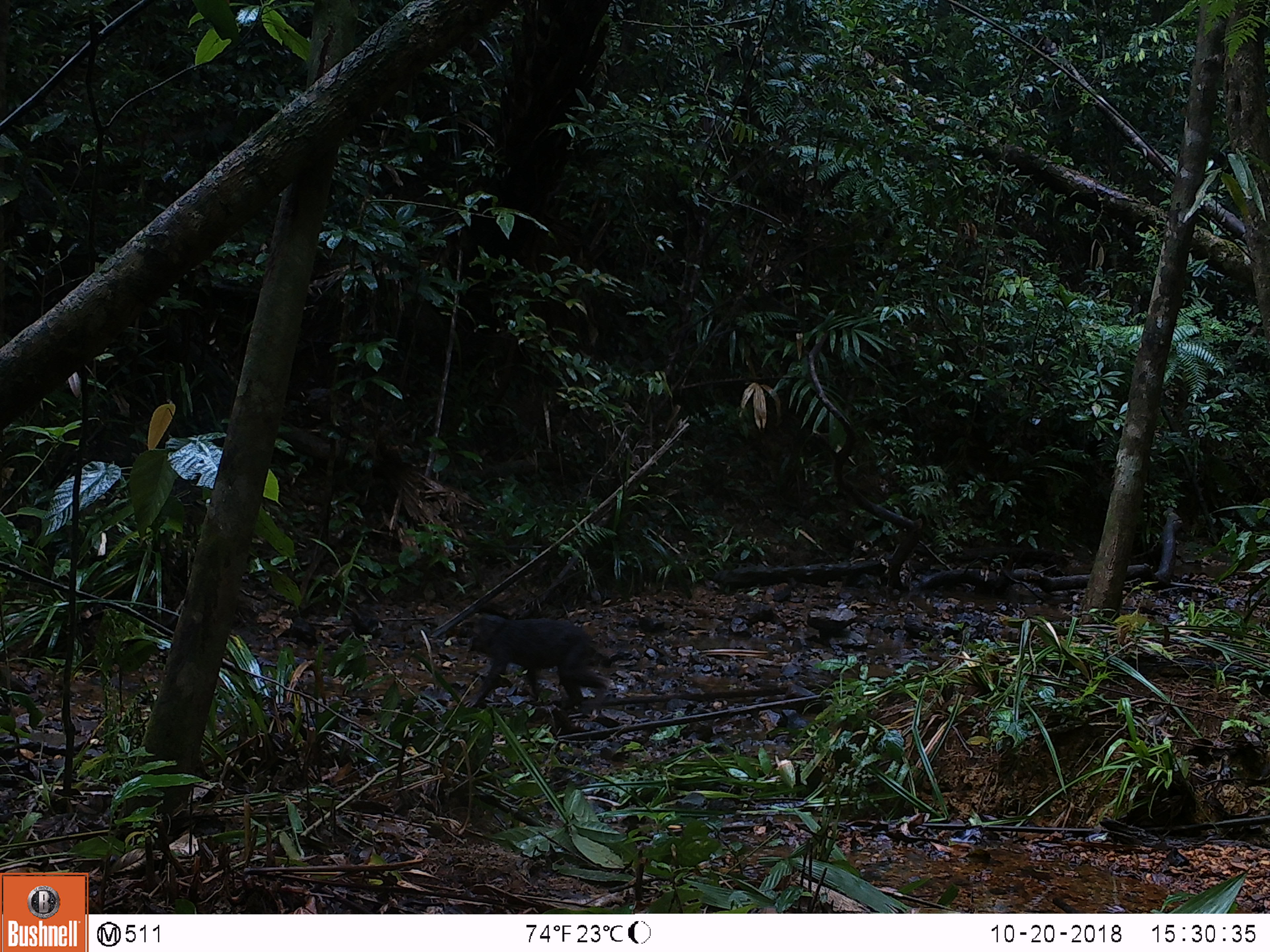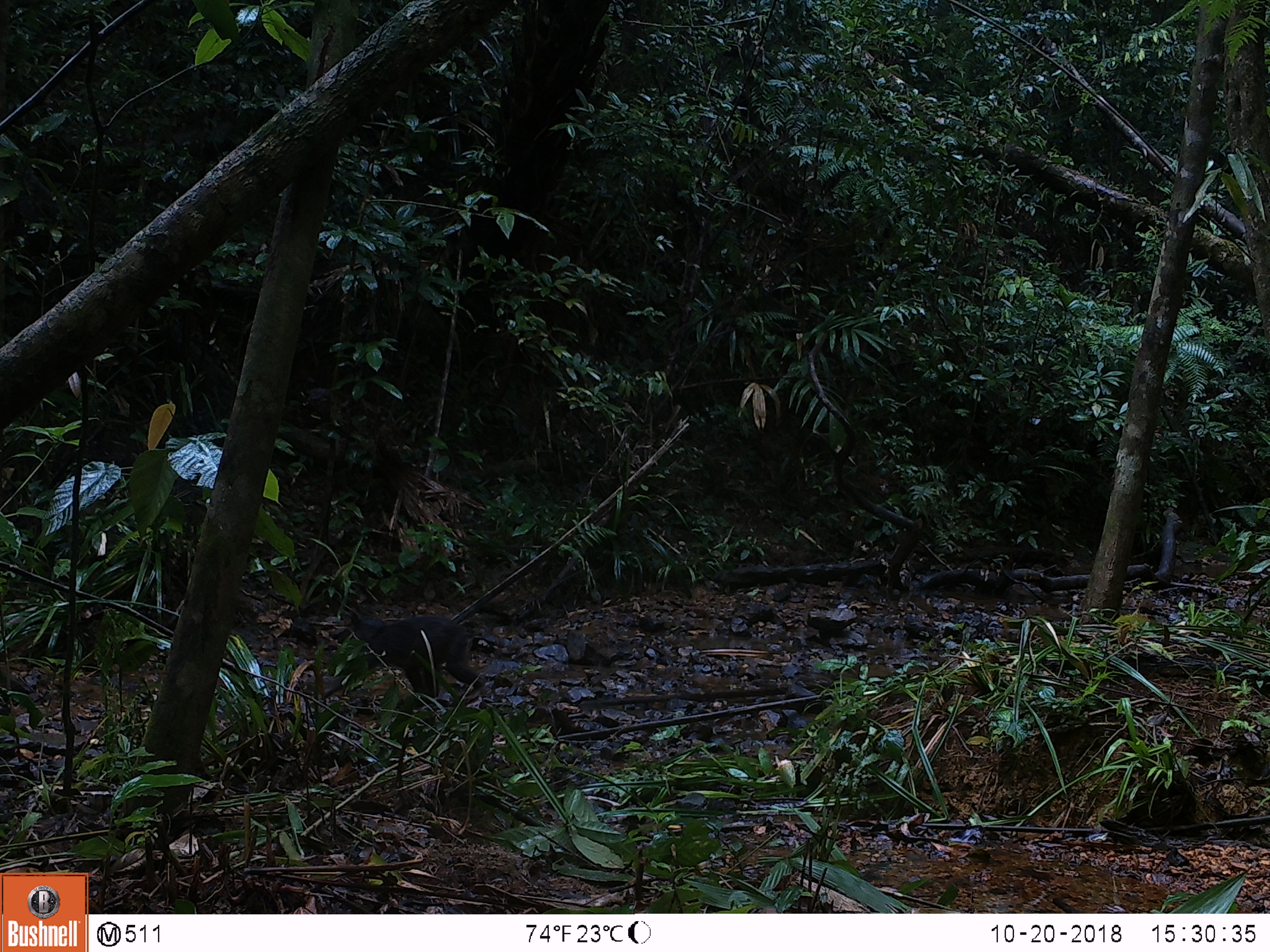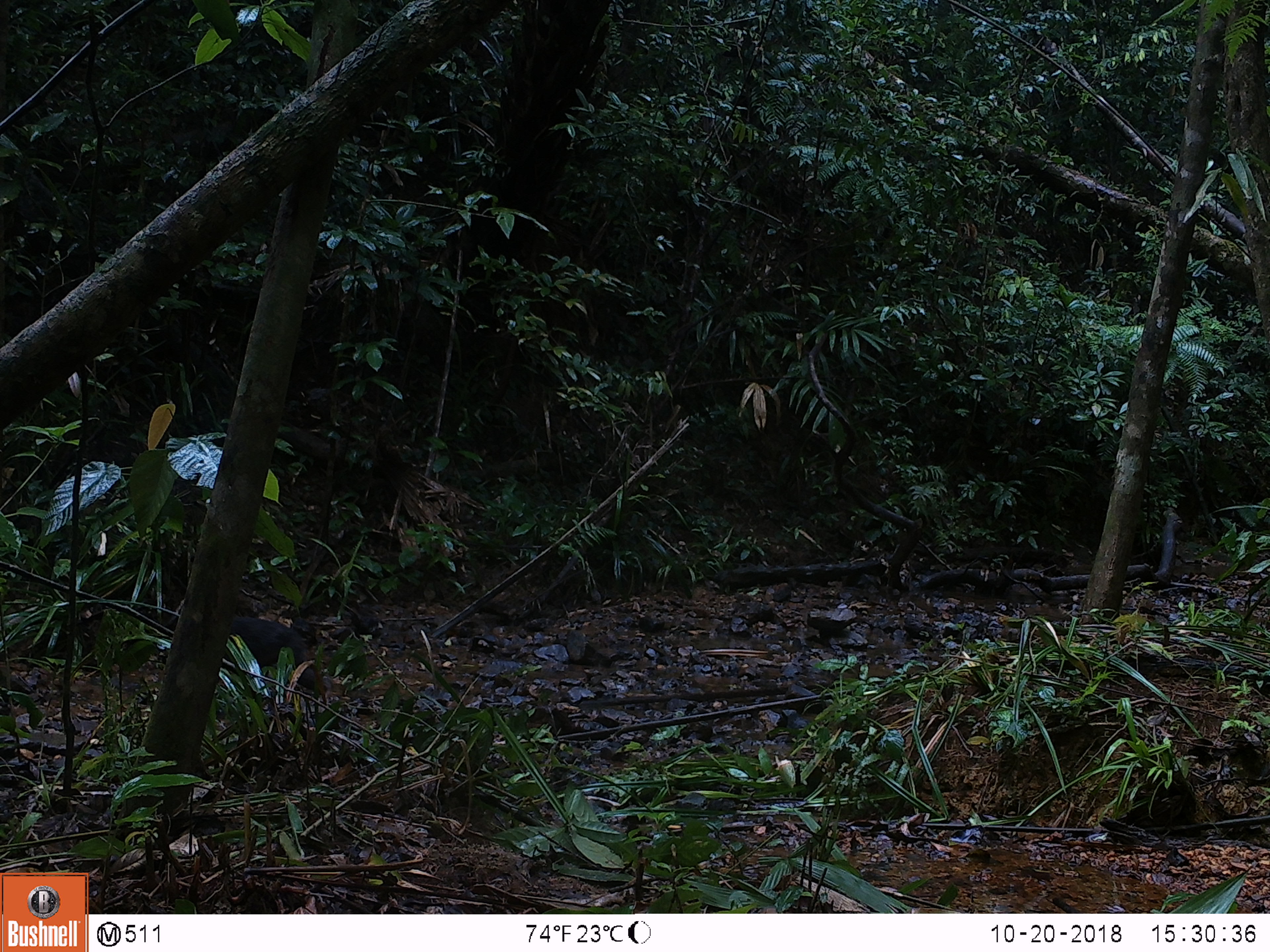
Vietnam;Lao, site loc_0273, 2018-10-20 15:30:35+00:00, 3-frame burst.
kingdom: Animalia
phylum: Chordata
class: Mammalia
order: Primates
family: Cercopithecidae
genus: Macaca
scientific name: Macaca arctoides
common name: stump-tailed macaque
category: stump tailed macaque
Stump tailed macaque (stump-tailed macaque) (Macaca arctoides). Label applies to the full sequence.